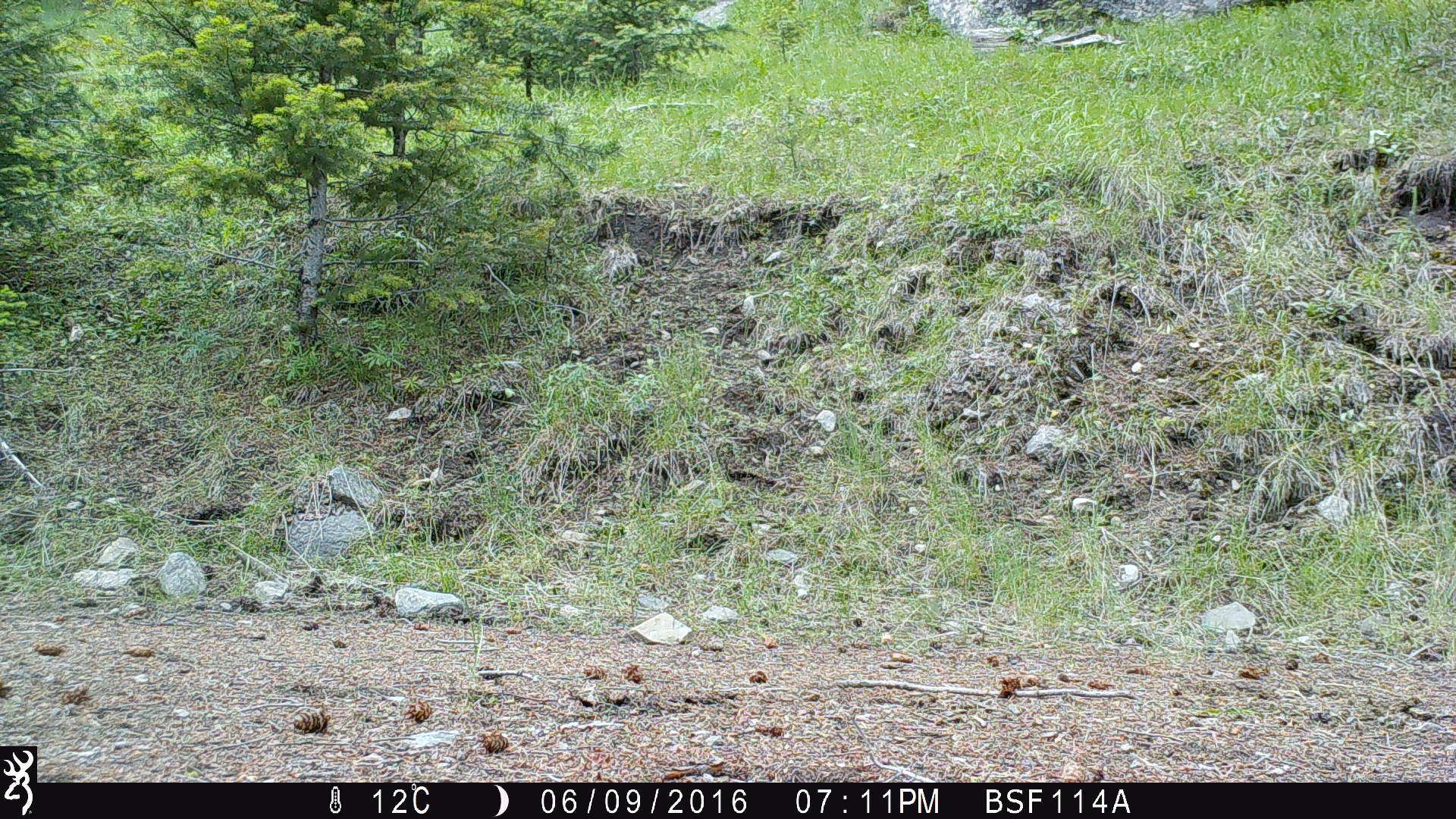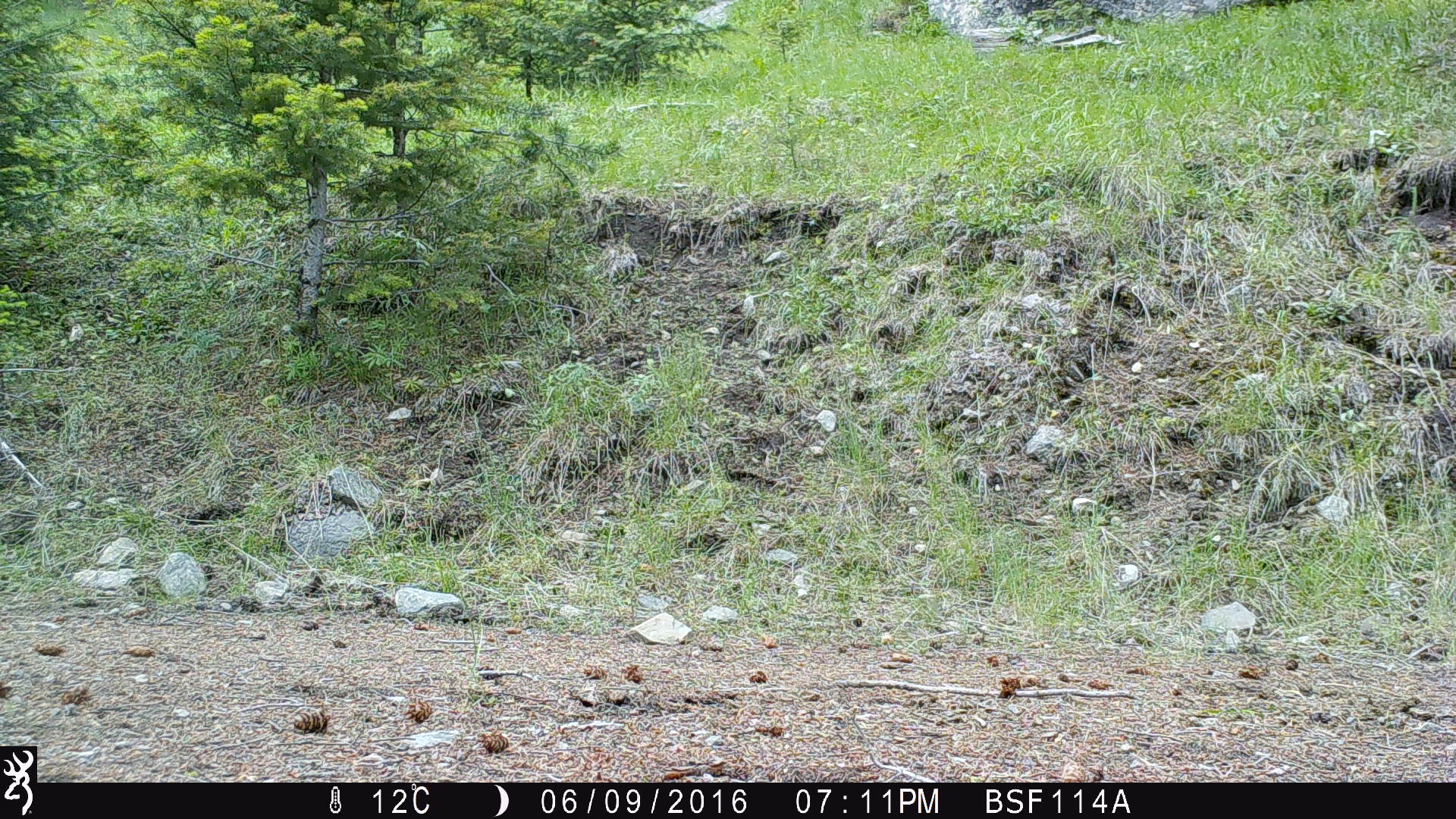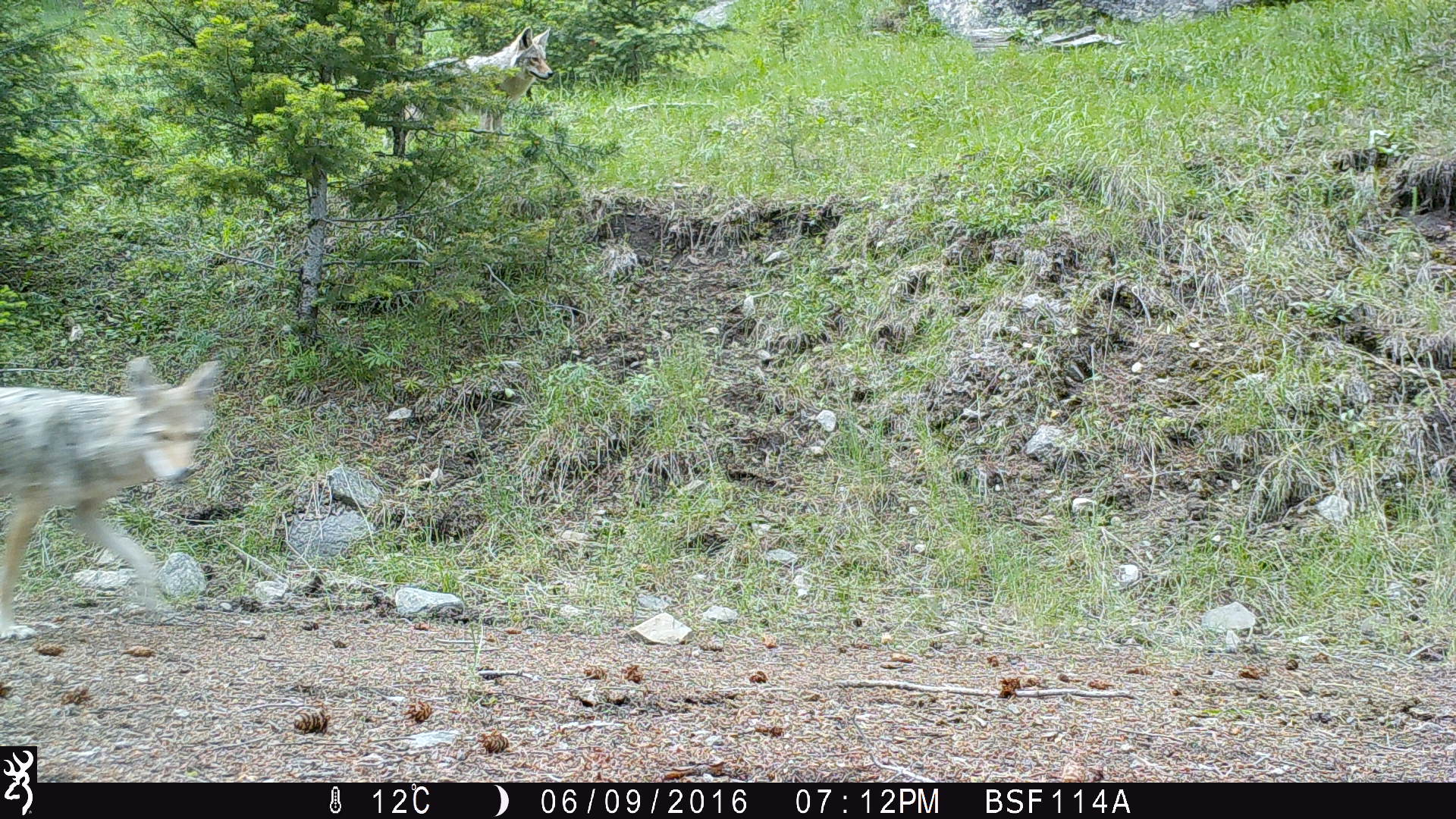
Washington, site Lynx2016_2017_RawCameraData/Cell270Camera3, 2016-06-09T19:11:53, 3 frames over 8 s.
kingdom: Animalia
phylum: Chordata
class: Mammalia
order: Carnivora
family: Canidae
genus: Canis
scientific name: Canis latrans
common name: coyote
Canis latrans (coyote). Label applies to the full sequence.